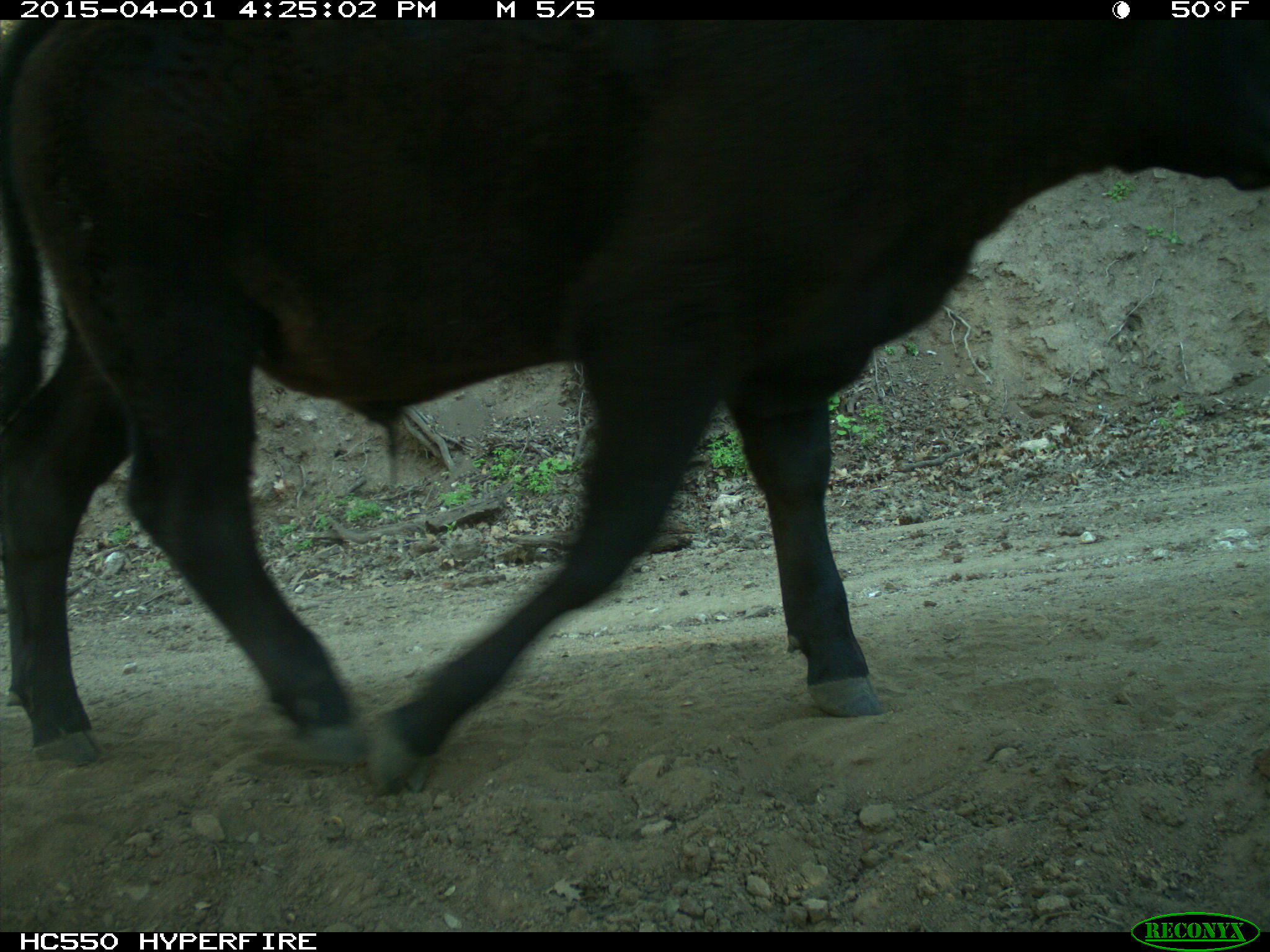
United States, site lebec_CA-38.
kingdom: Animalia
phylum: Chordata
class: Mammalia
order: Artiodactyla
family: Bovidae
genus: Bos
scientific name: Bos taurus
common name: domestic cow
Bos taurus (domestic cow).